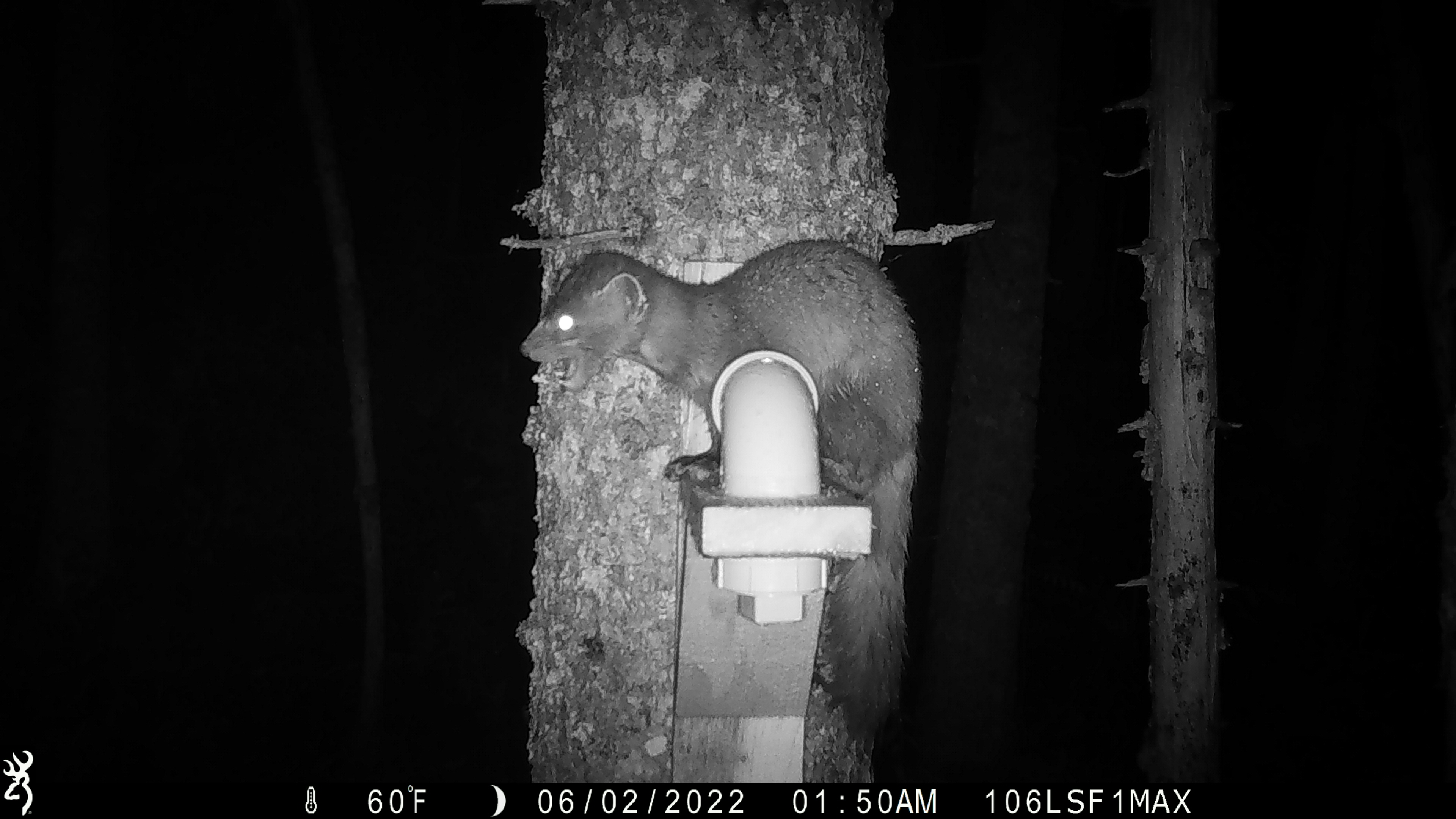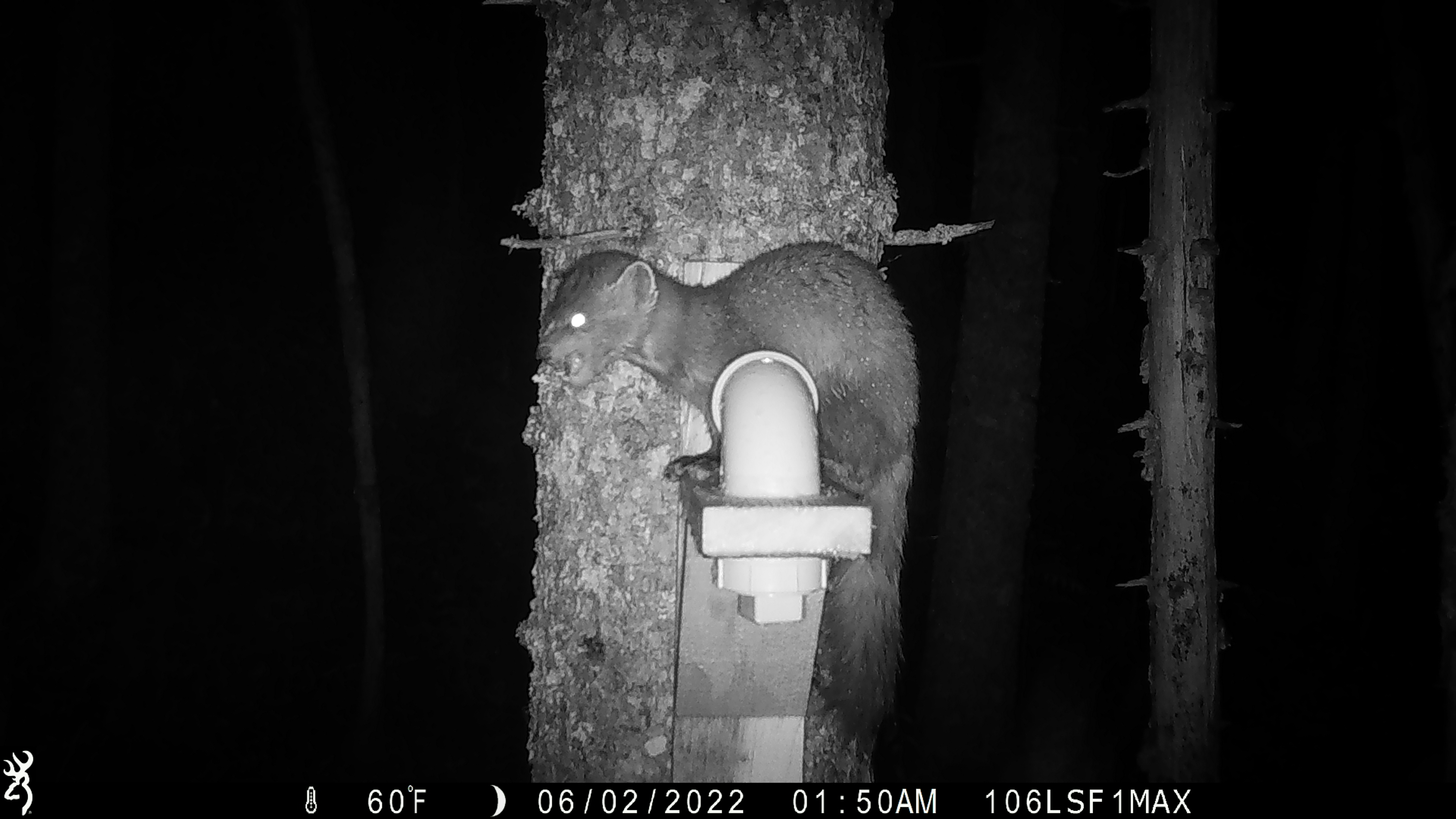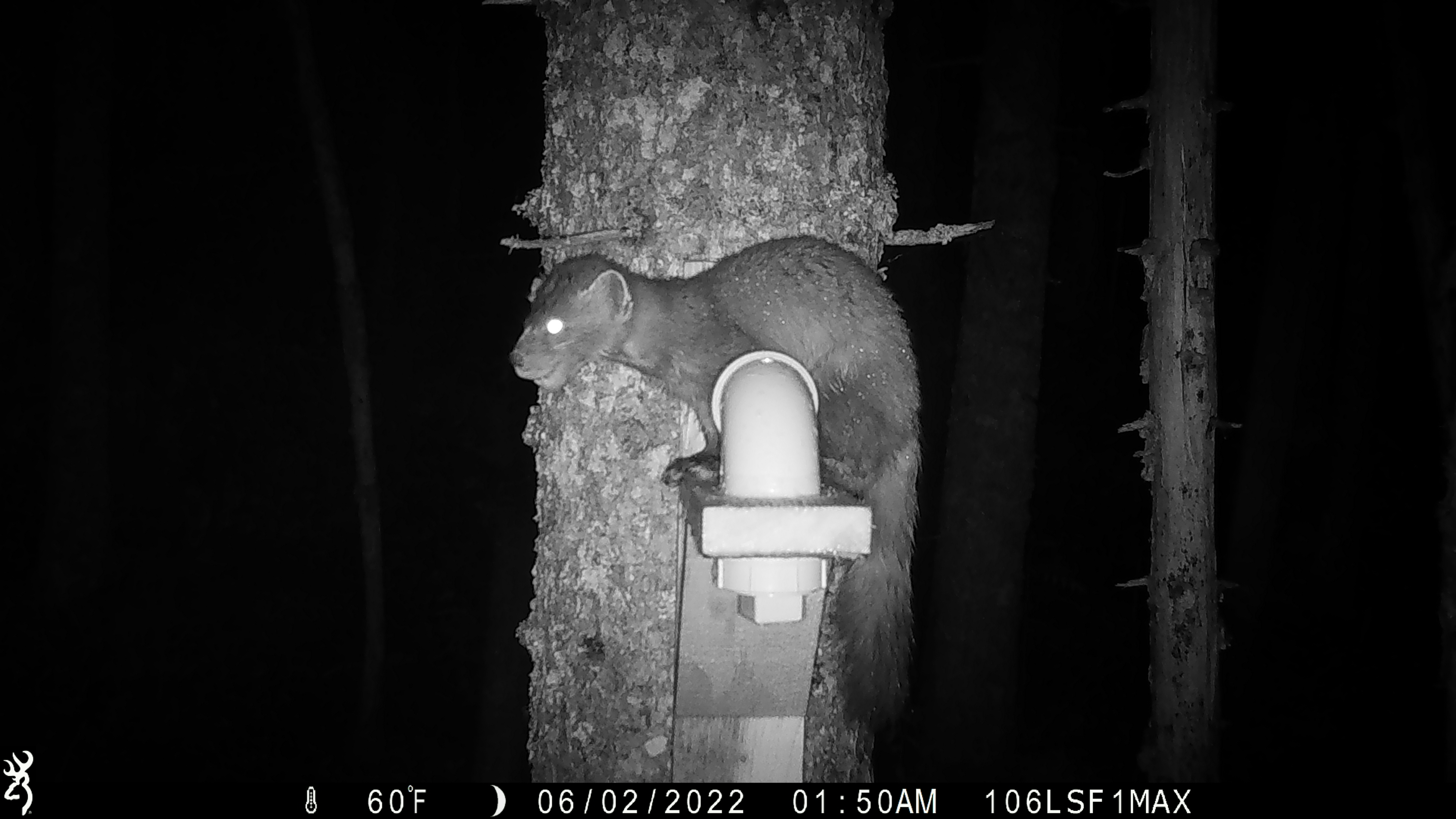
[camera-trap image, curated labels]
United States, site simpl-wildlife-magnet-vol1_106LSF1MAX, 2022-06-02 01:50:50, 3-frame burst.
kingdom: Animalia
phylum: Chordata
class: Mammalia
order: Carnivora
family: Mustelidae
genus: Martes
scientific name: Martes americana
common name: american marten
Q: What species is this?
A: American marten (Martes americana).